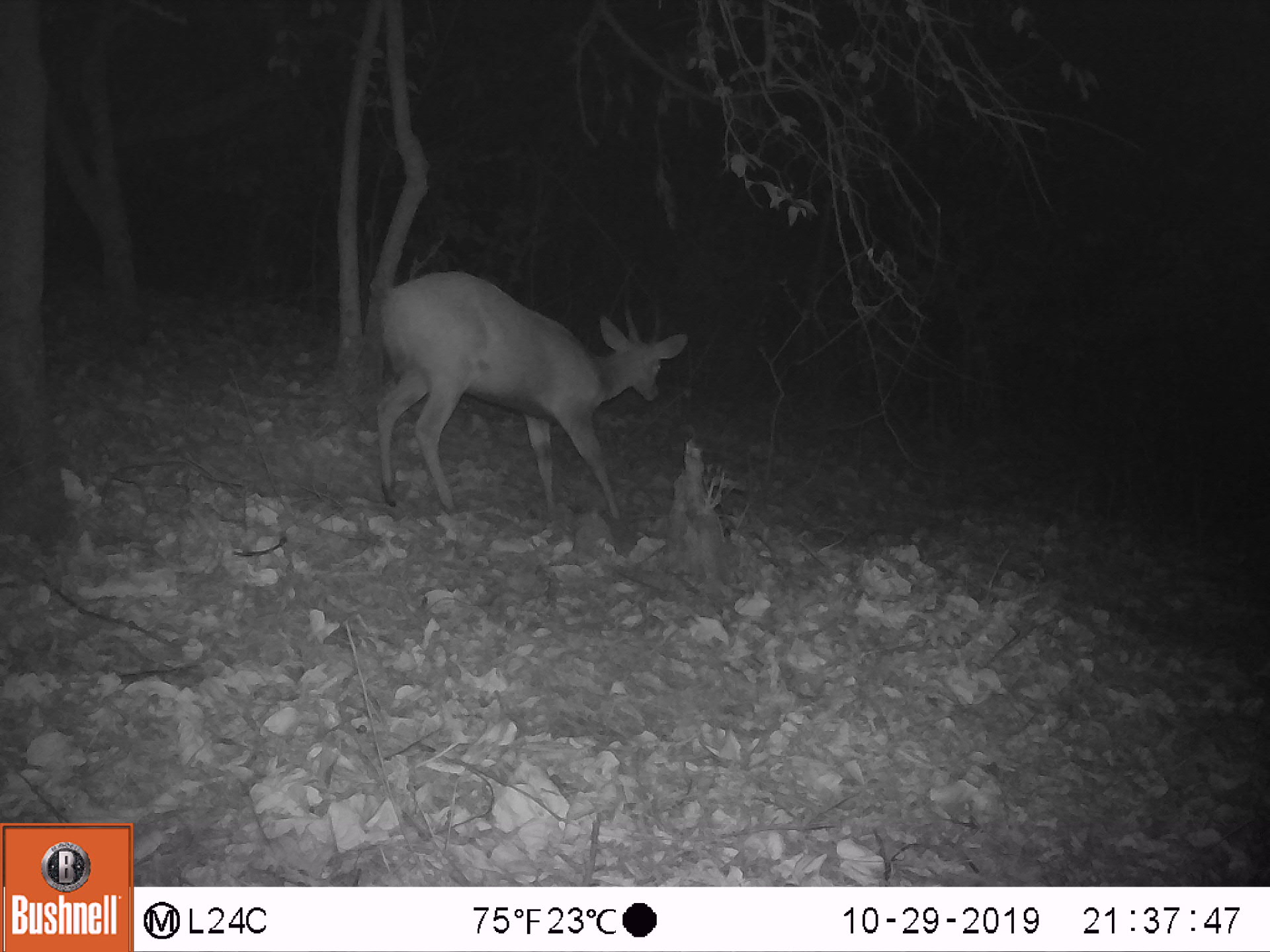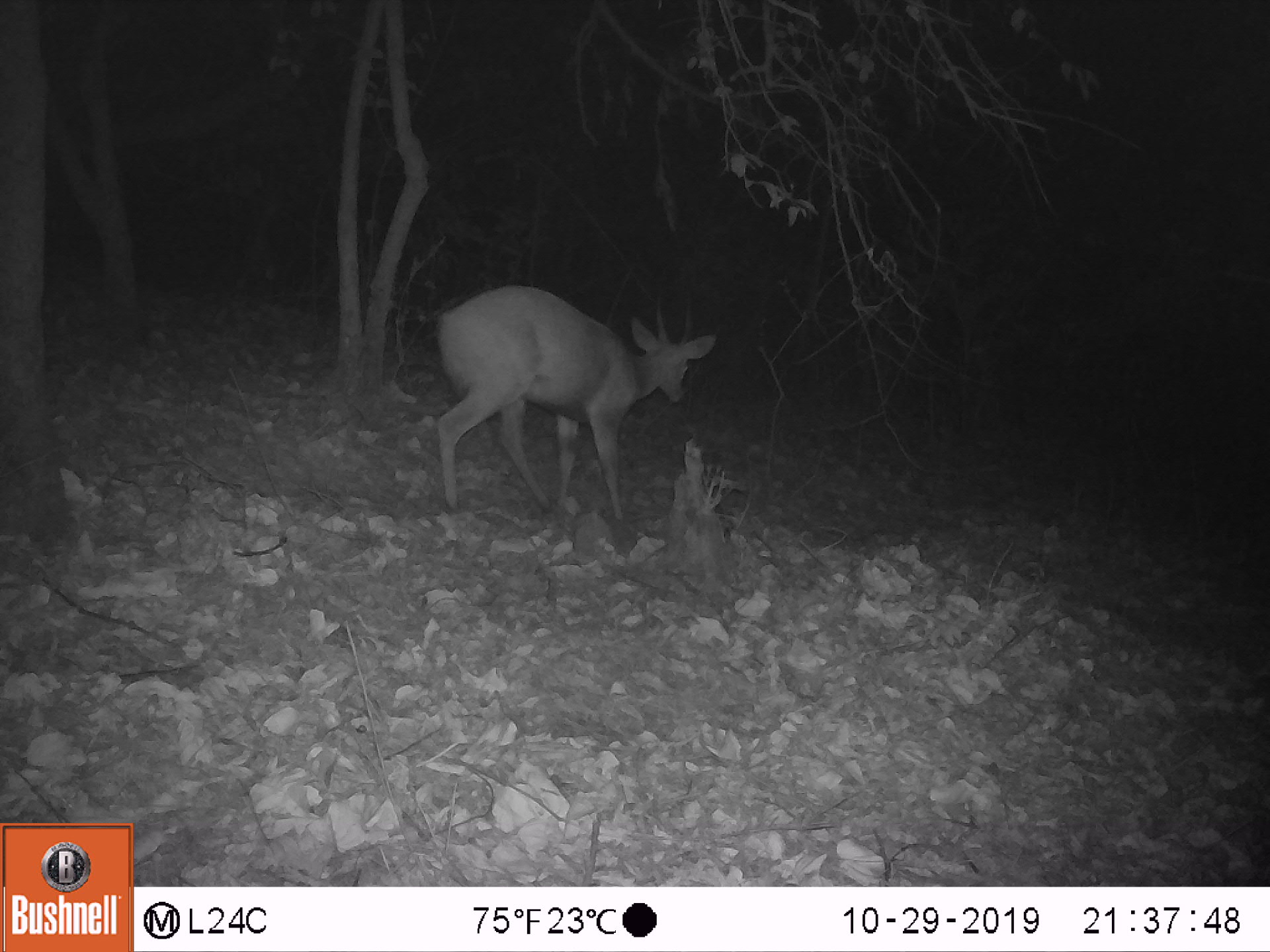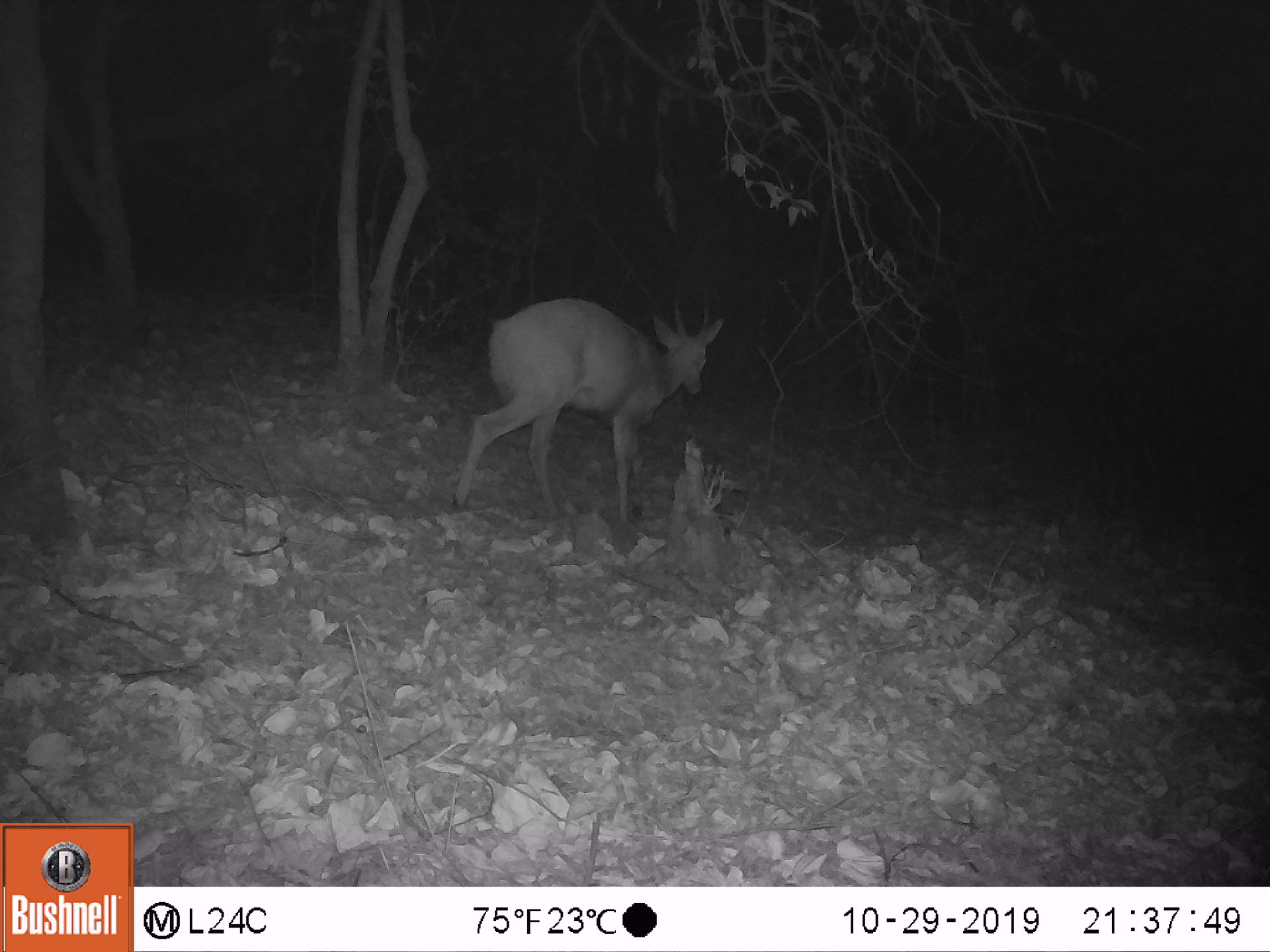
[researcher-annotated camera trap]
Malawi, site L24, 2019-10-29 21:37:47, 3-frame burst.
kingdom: Animalia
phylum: Chordata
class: Mammalia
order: Artiodactyla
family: Bovidae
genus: Tragelaphus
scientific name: Tragelaphus sylvaticus sylvaticus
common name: cape bushbuck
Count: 1.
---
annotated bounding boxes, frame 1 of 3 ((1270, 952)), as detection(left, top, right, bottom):
cape bushbuck: detection(353, 268, 694, 547)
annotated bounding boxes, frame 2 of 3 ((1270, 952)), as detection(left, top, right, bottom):
cape bushbuck: detection(411, 273, 727, 548)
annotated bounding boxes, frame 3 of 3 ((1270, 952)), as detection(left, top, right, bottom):
cape bushbuck: detection(446, 284, 739, 524)